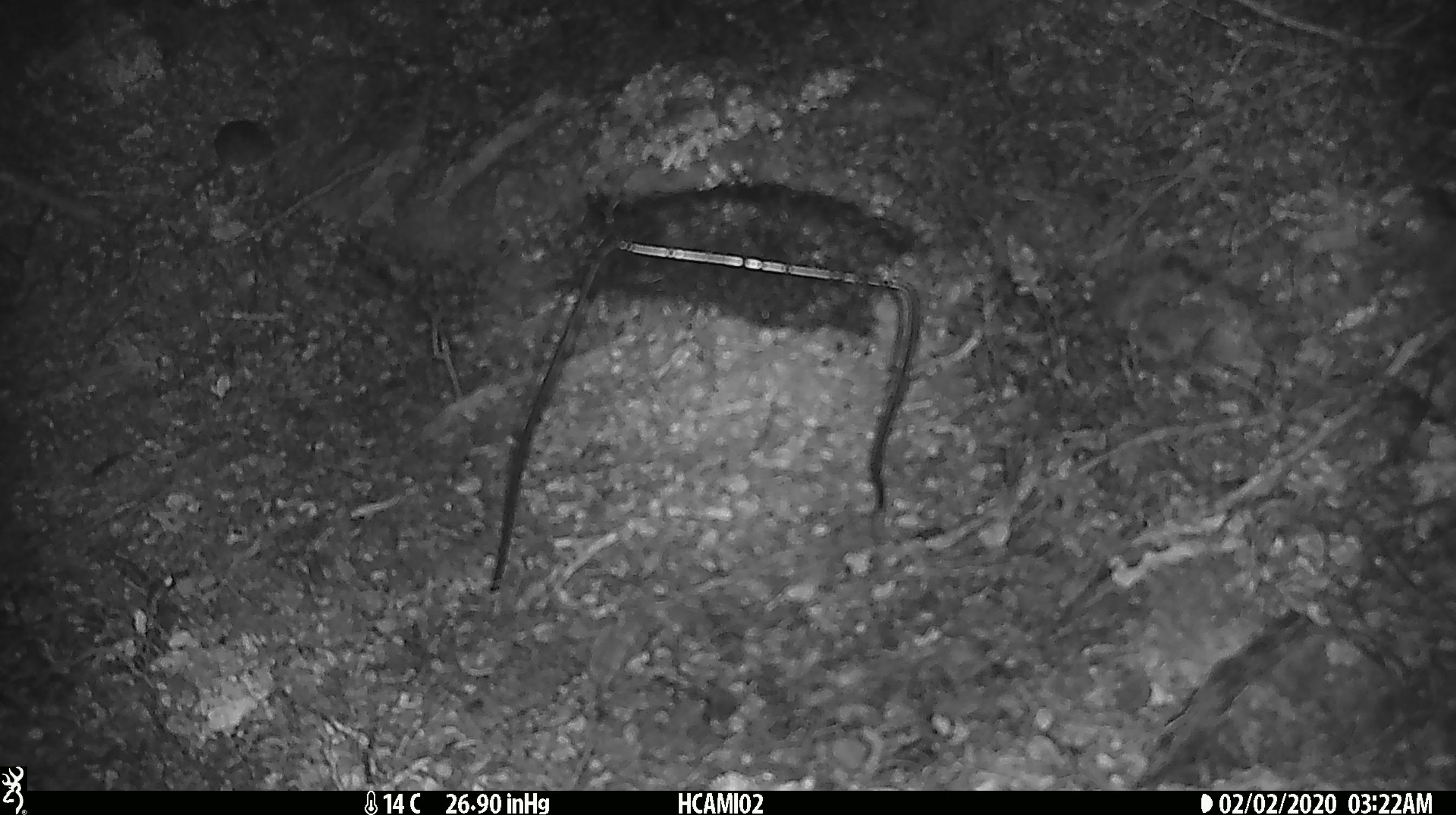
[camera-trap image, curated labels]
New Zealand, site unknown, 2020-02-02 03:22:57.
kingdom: Animalia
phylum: Chordata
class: Mammalia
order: Rodentia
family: Muridae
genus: Mus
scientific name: Mus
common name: mouse